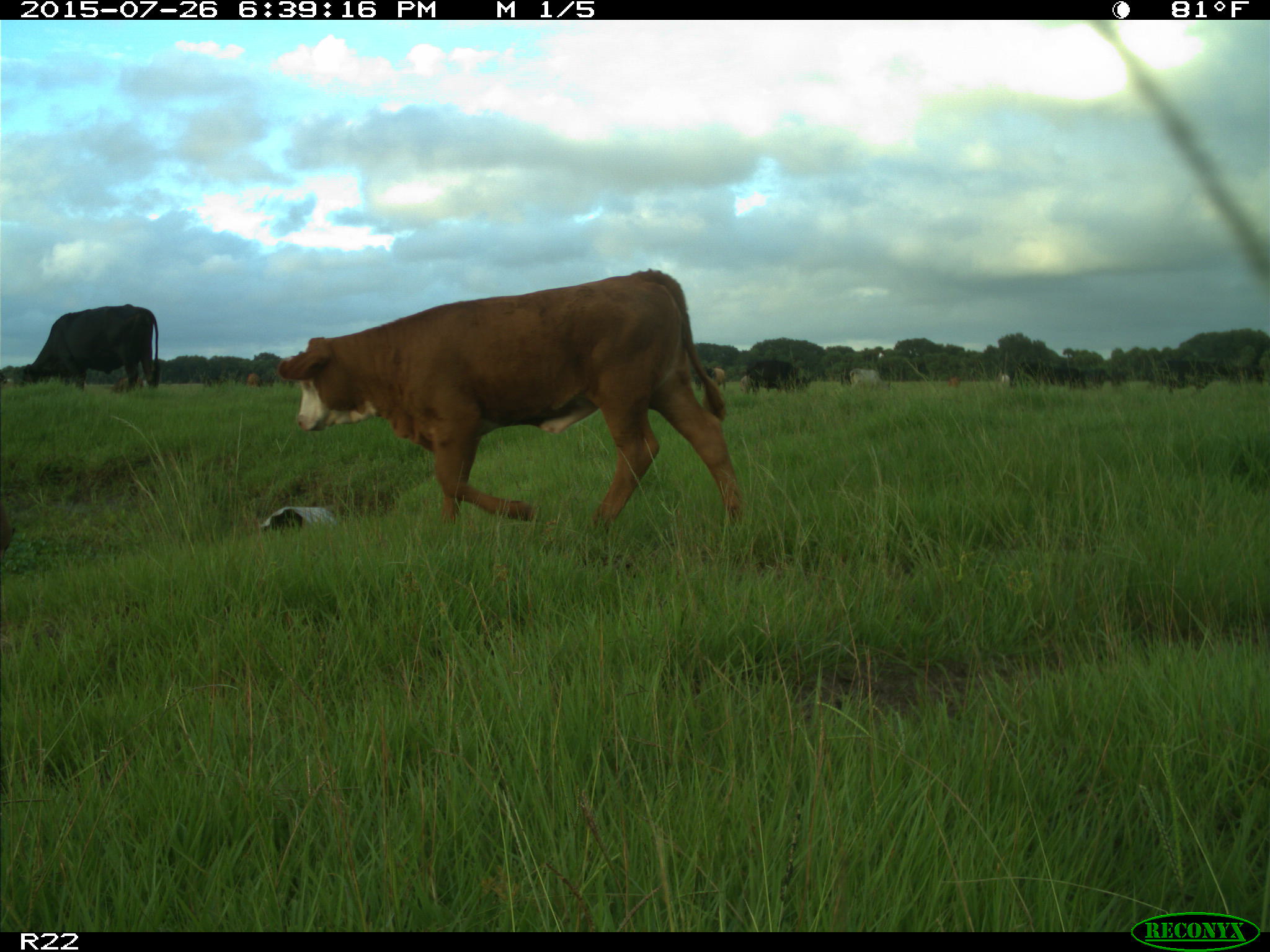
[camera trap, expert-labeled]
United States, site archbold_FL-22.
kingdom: Animalia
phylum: Chordata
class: Mammalia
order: Artiodactyla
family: Bovidae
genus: Bos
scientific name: Bos taurus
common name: domestic cow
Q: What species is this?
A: Bos taurus (domestic cow).